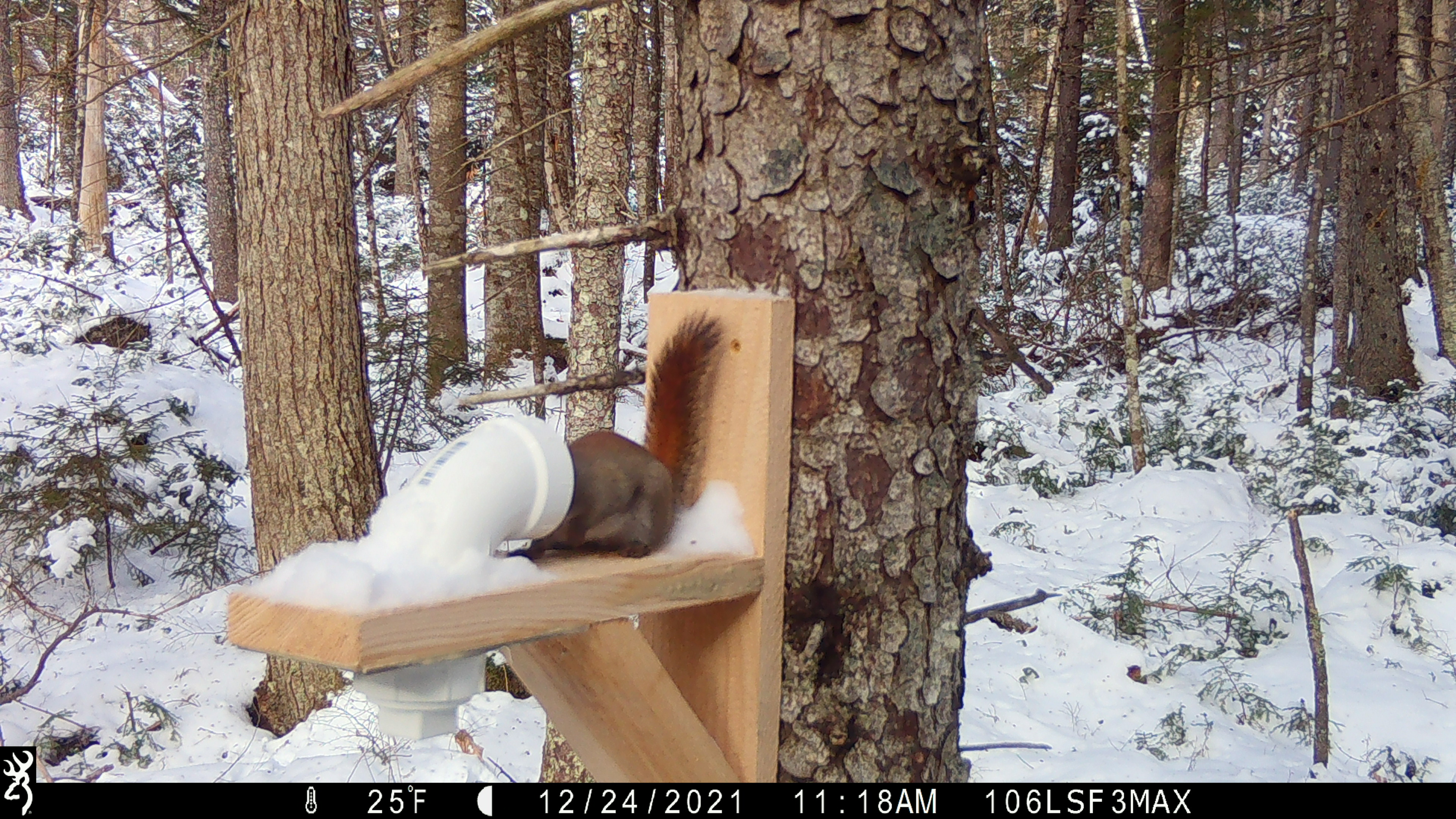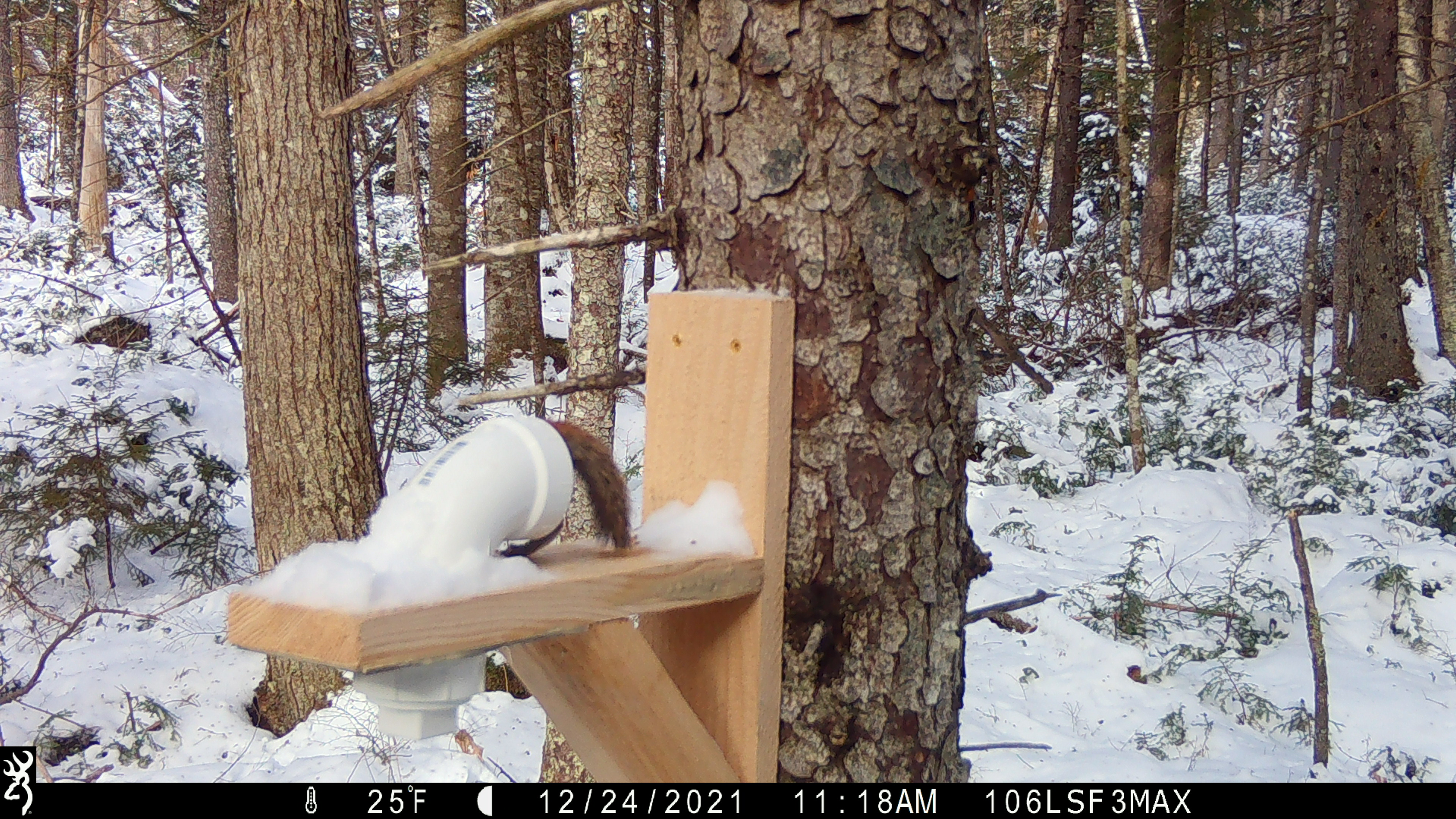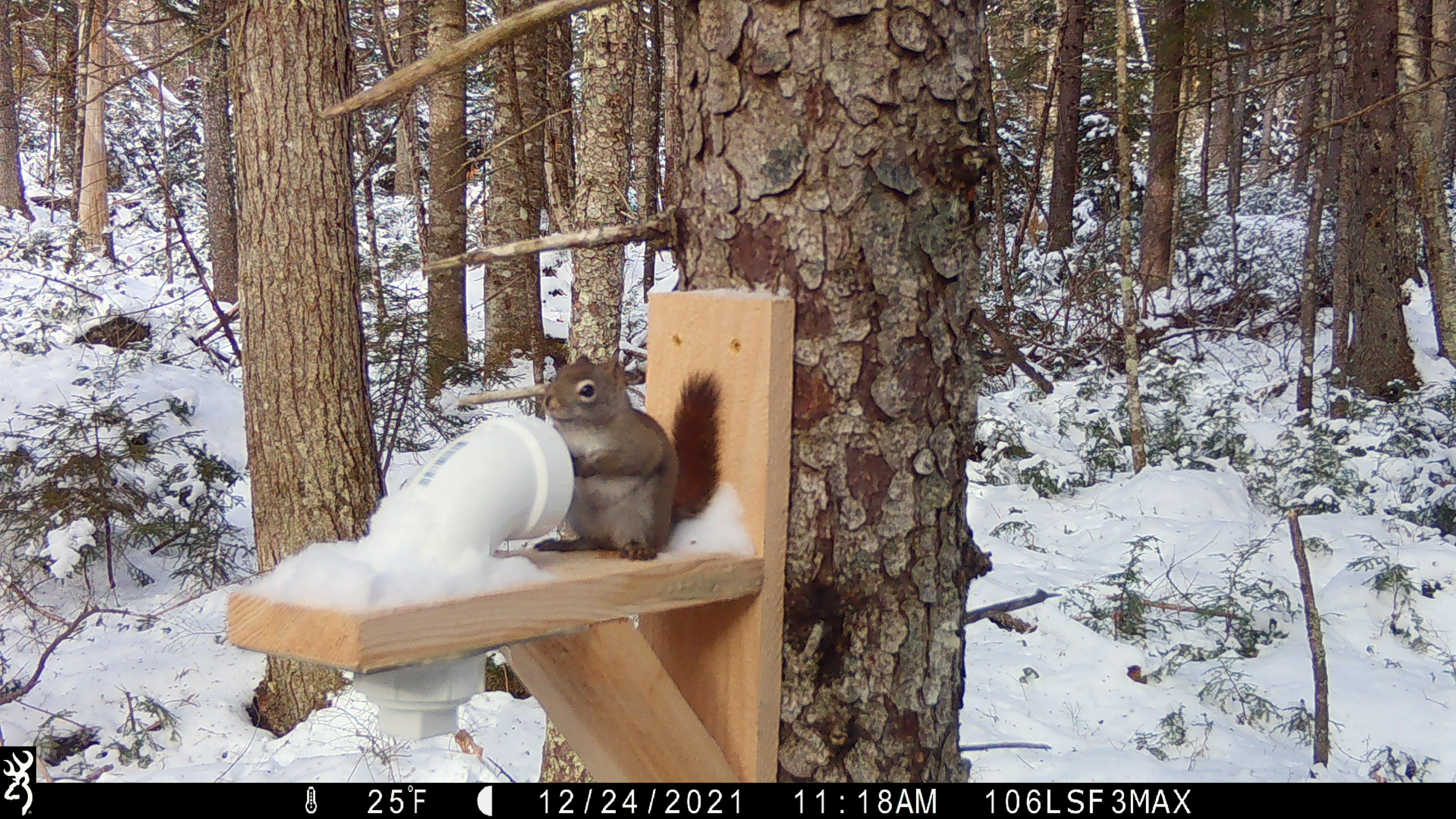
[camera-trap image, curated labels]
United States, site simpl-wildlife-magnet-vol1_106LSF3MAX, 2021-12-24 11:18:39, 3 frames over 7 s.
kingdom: Animalia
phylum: Chordata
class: Mammalia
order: Rodentia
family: Sciuridae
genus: Tamiasciurus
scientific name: Tamiasciurus hudsonicus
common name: red squirrel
Red squirrel (Tamiasciurus hudsonicus).